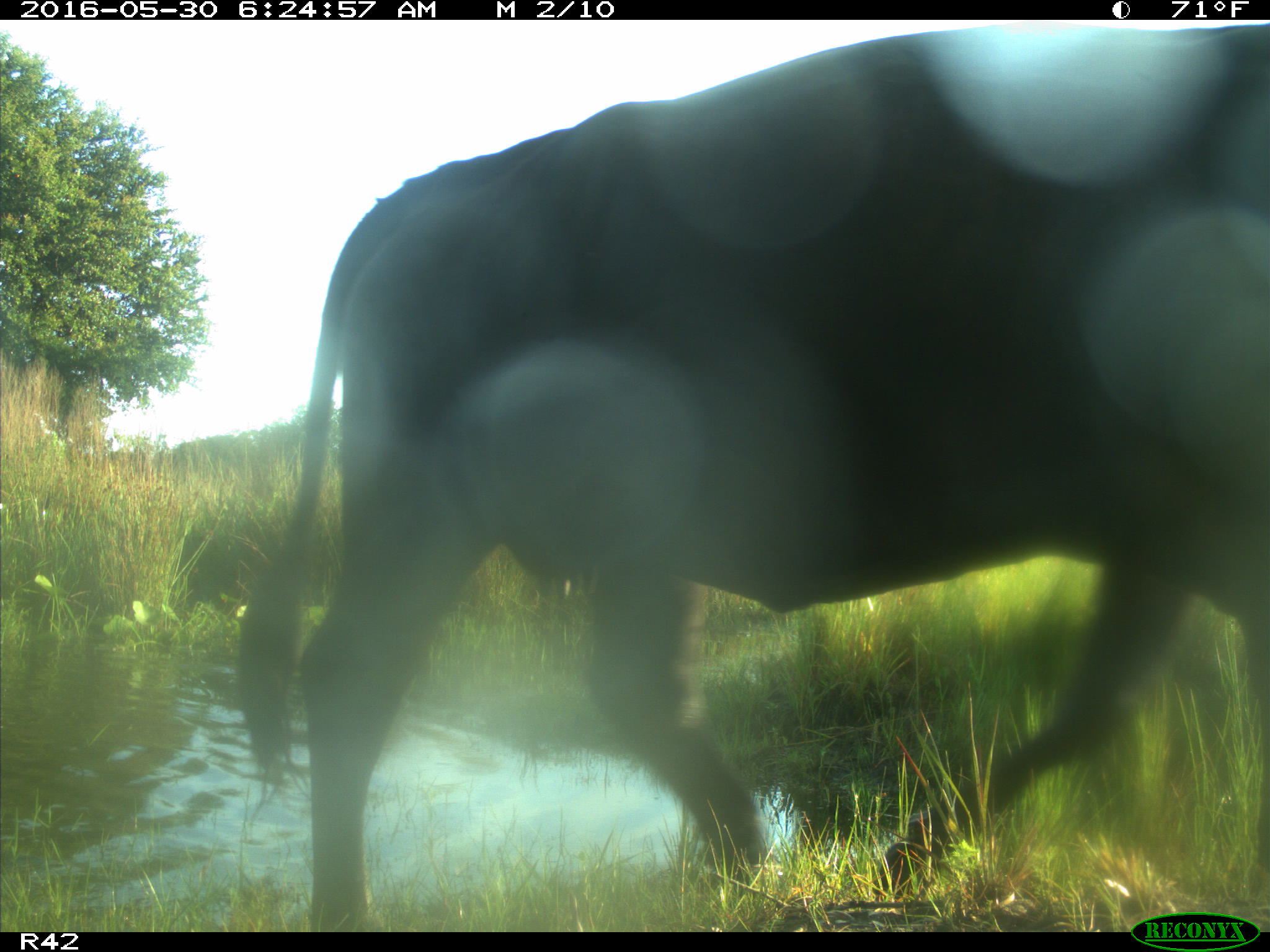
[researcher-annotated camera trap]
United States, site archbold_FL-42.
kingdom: Animalia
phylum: Chordata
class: Mammalia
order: Artiodactyla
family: Bovidae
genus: Bos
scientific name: Bos taurus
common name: domestic cow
Bos taurus (domestic cow).